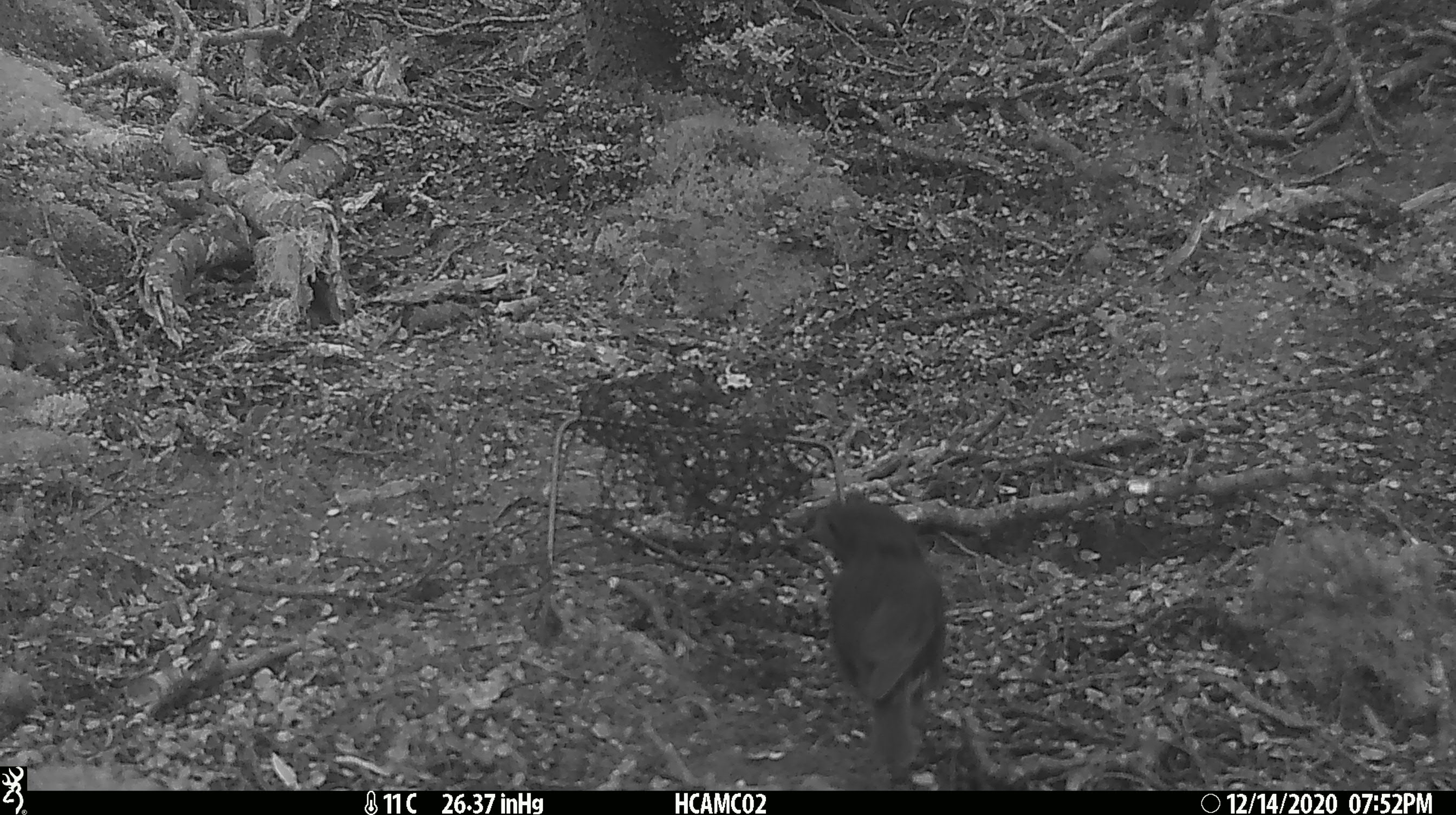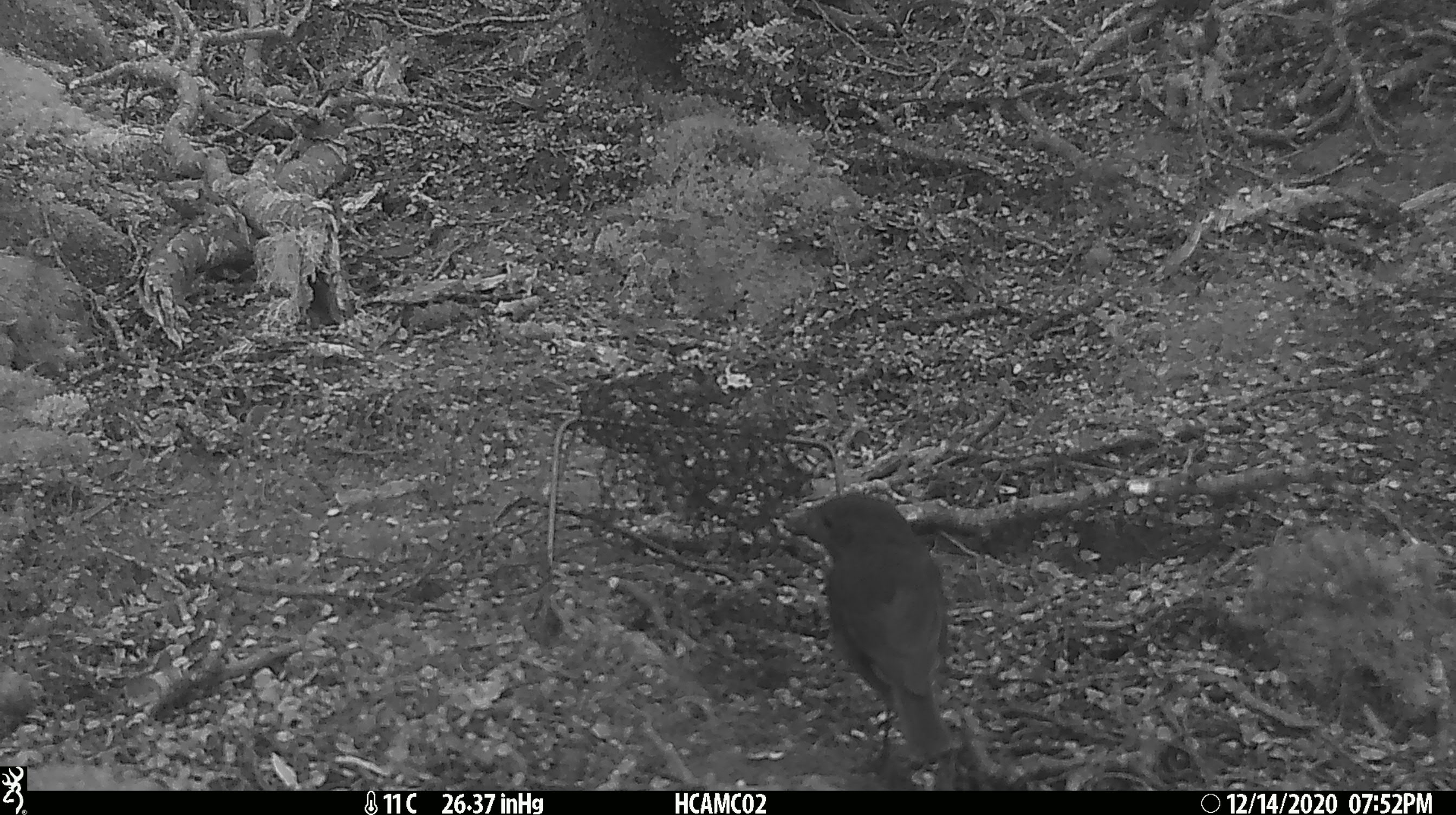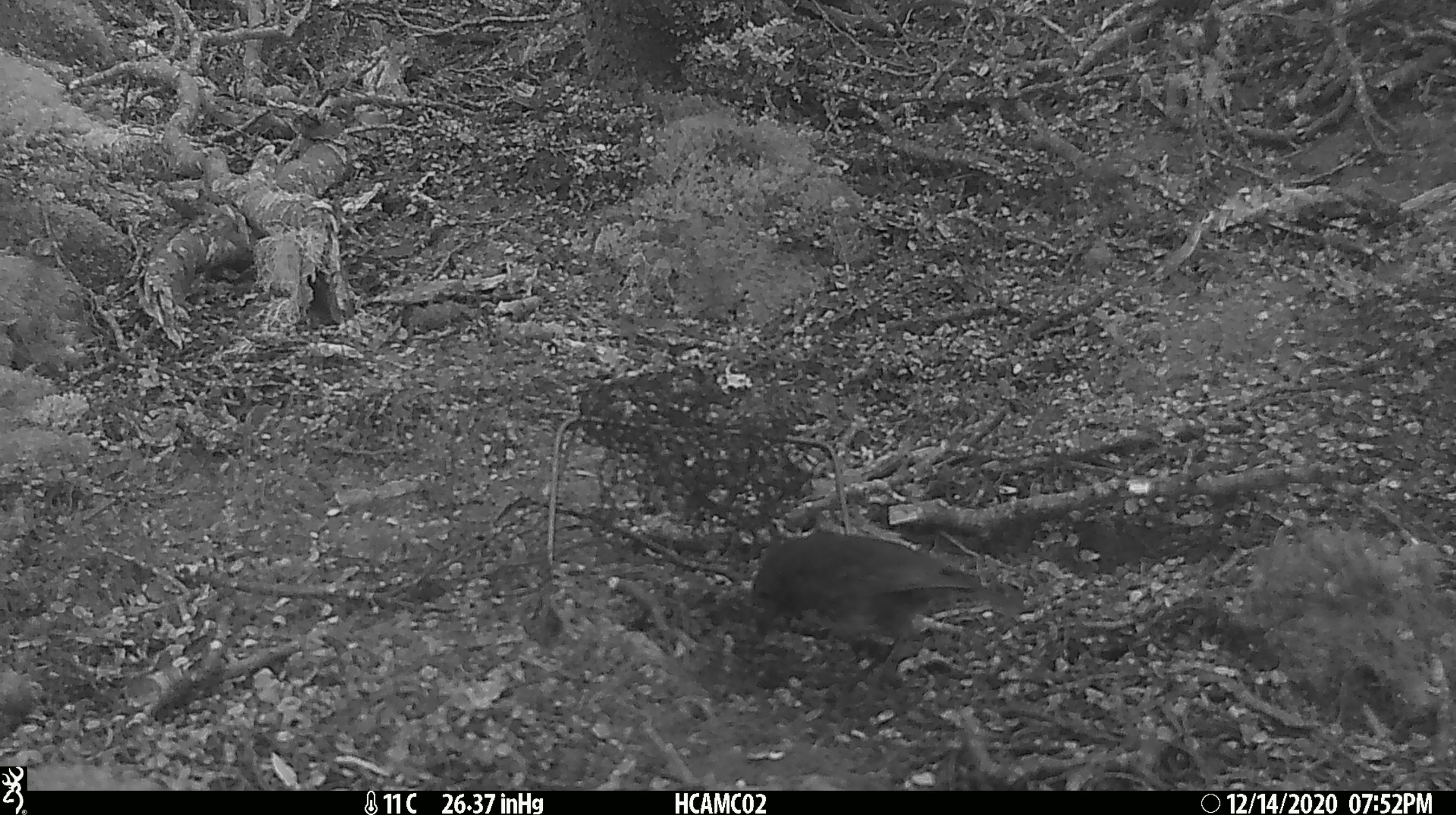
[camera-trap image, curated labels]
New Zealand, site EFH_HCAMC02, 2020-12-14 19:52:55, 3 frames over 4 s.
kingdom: Animalia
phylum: Chordata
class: Aves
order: Passeriformes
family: Petroicidae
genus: Petroica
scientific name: Petroica australis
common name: new zealand robin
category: robin